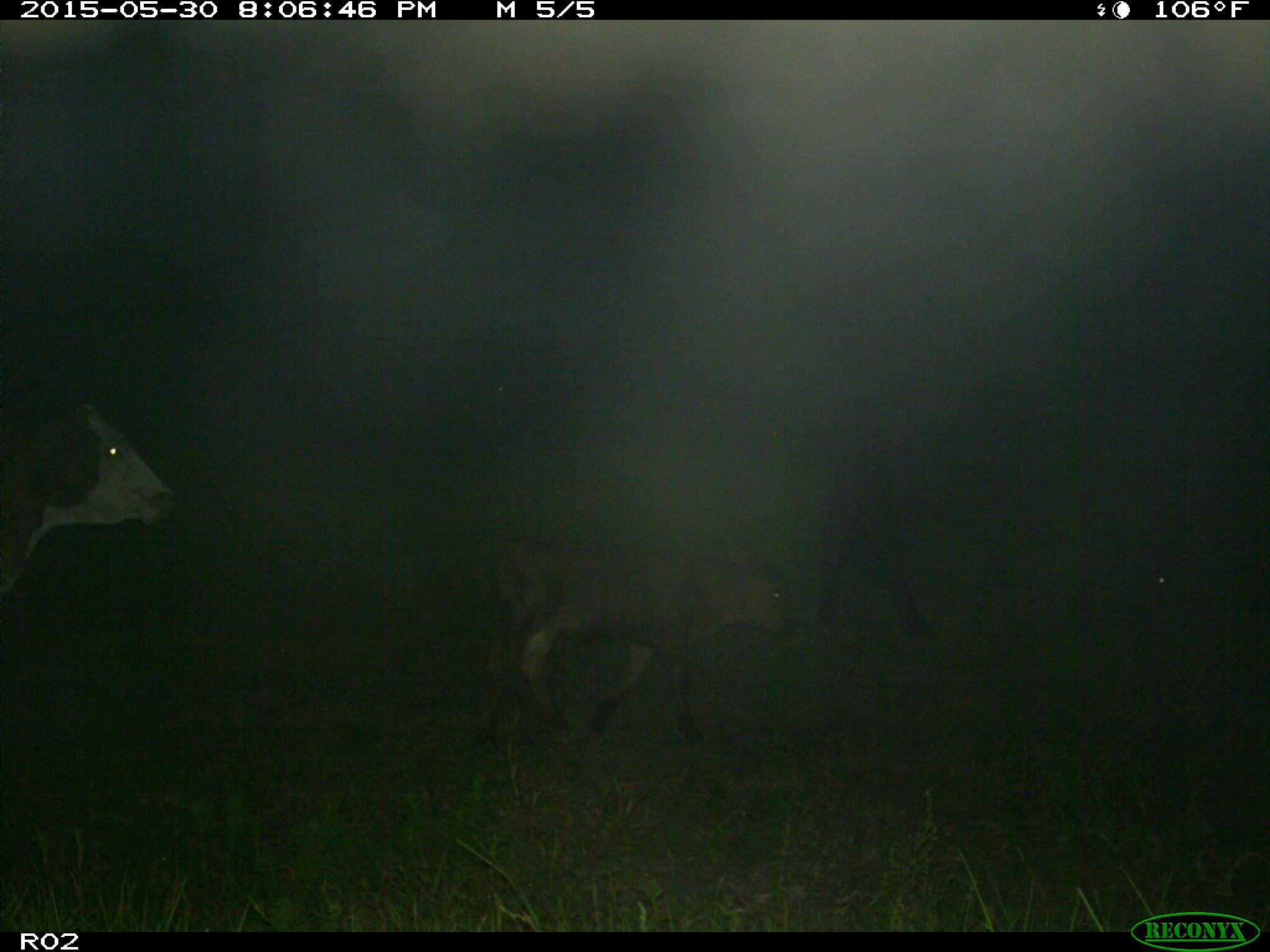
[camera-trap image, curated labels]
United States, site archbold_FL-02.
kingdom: Animalia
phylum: Chordata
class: Mammalia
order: Artiodactyla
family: Bovidae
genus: Bos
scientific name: Bos taurus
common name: domestic cow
Bos taurus (domestic cow).